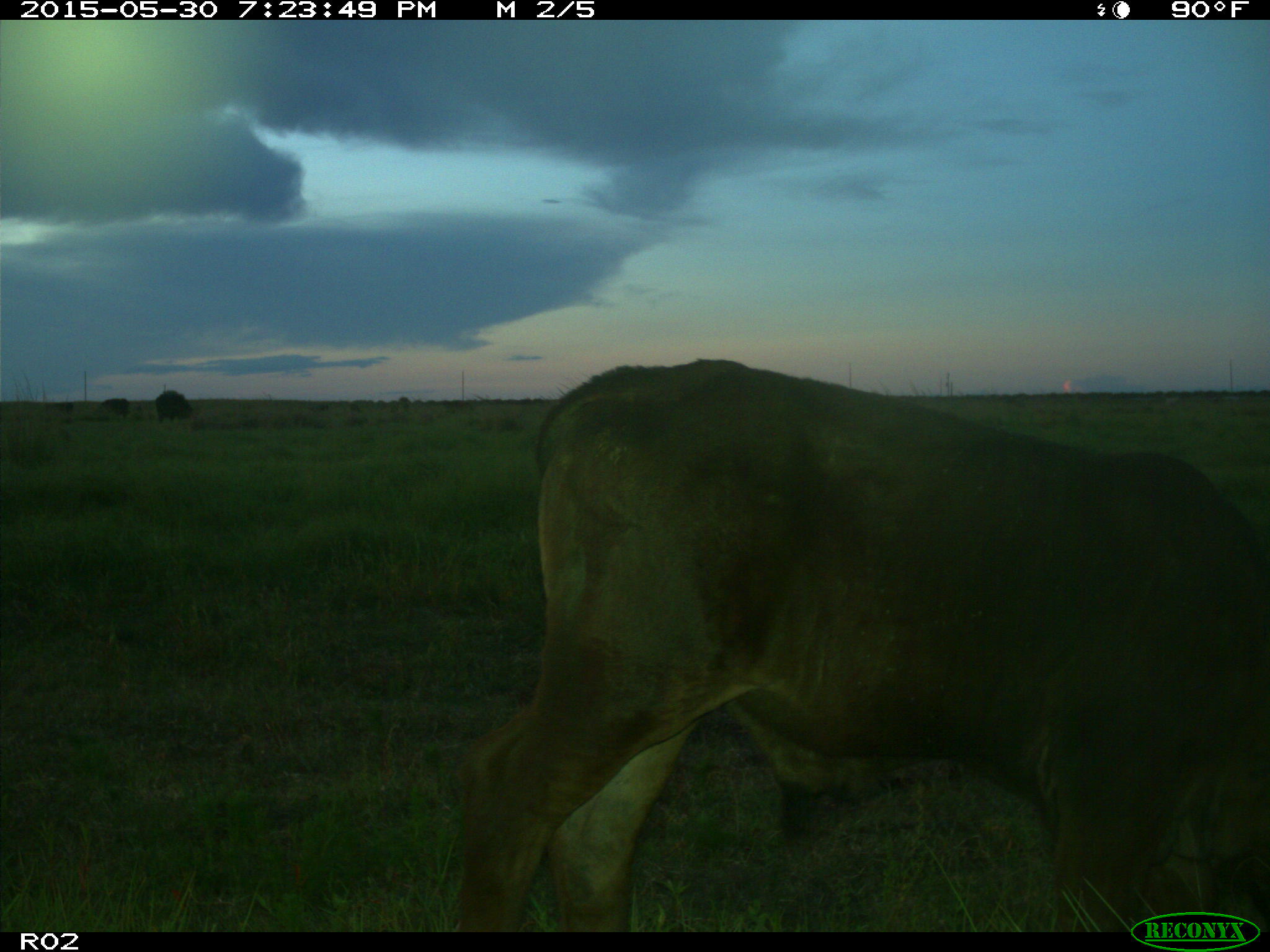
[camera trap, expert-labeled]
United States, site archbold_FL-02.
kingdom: Animalia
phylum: Chordata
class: Mammalia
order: Artiodactyla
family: Bovidae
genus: Bos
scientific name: Bos taurus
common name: domestic cow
Bos taurus (domestic cow).